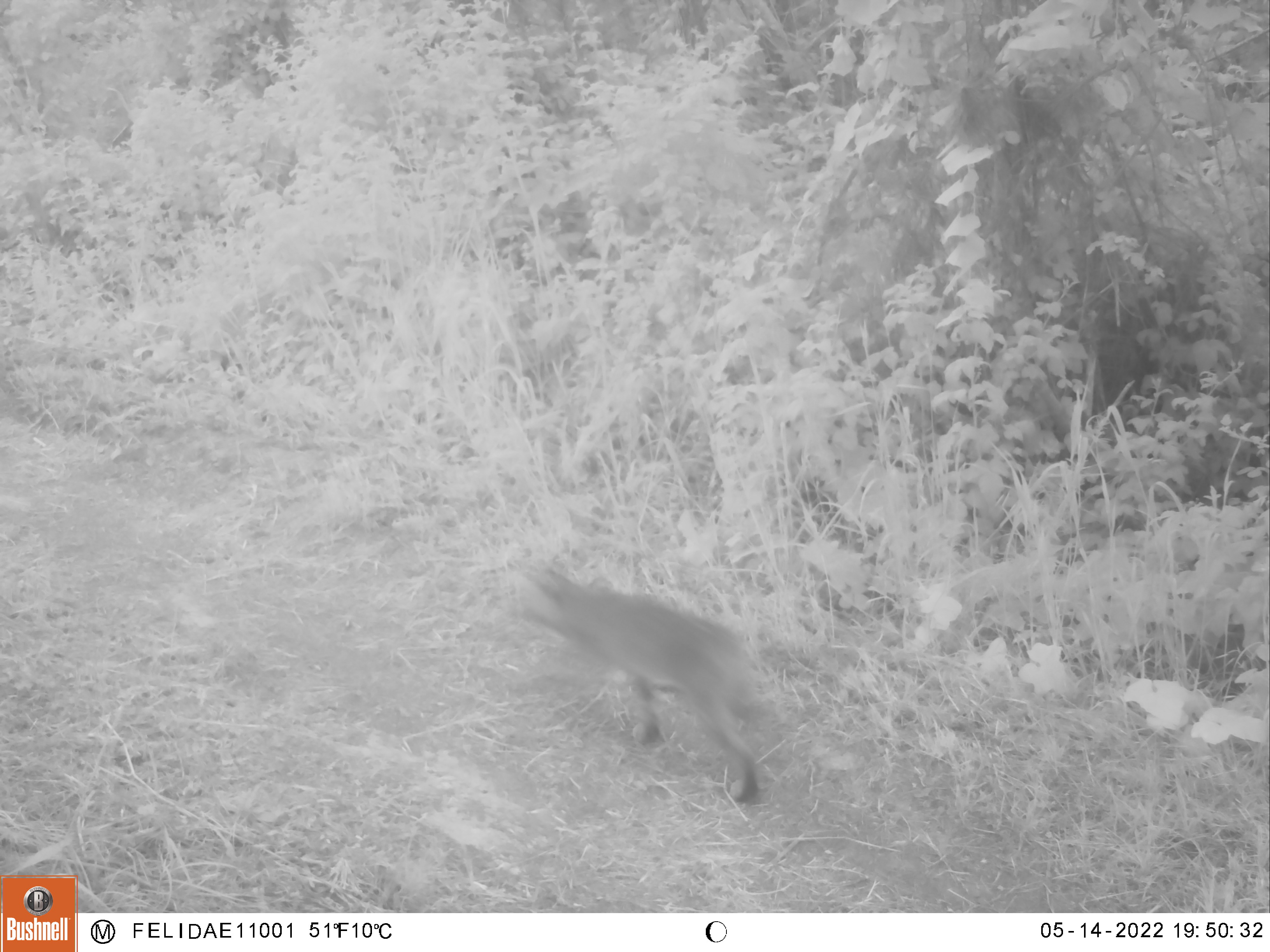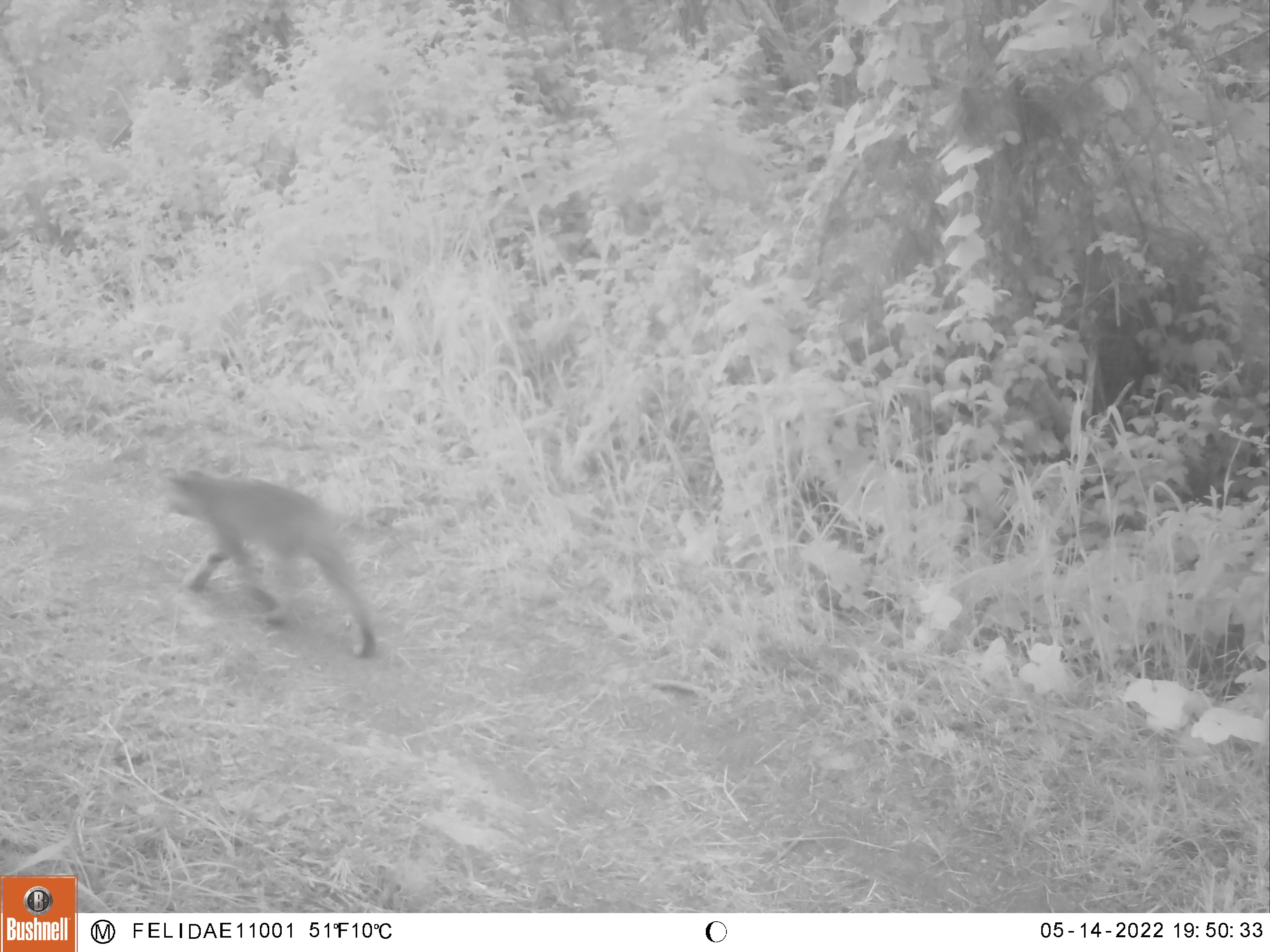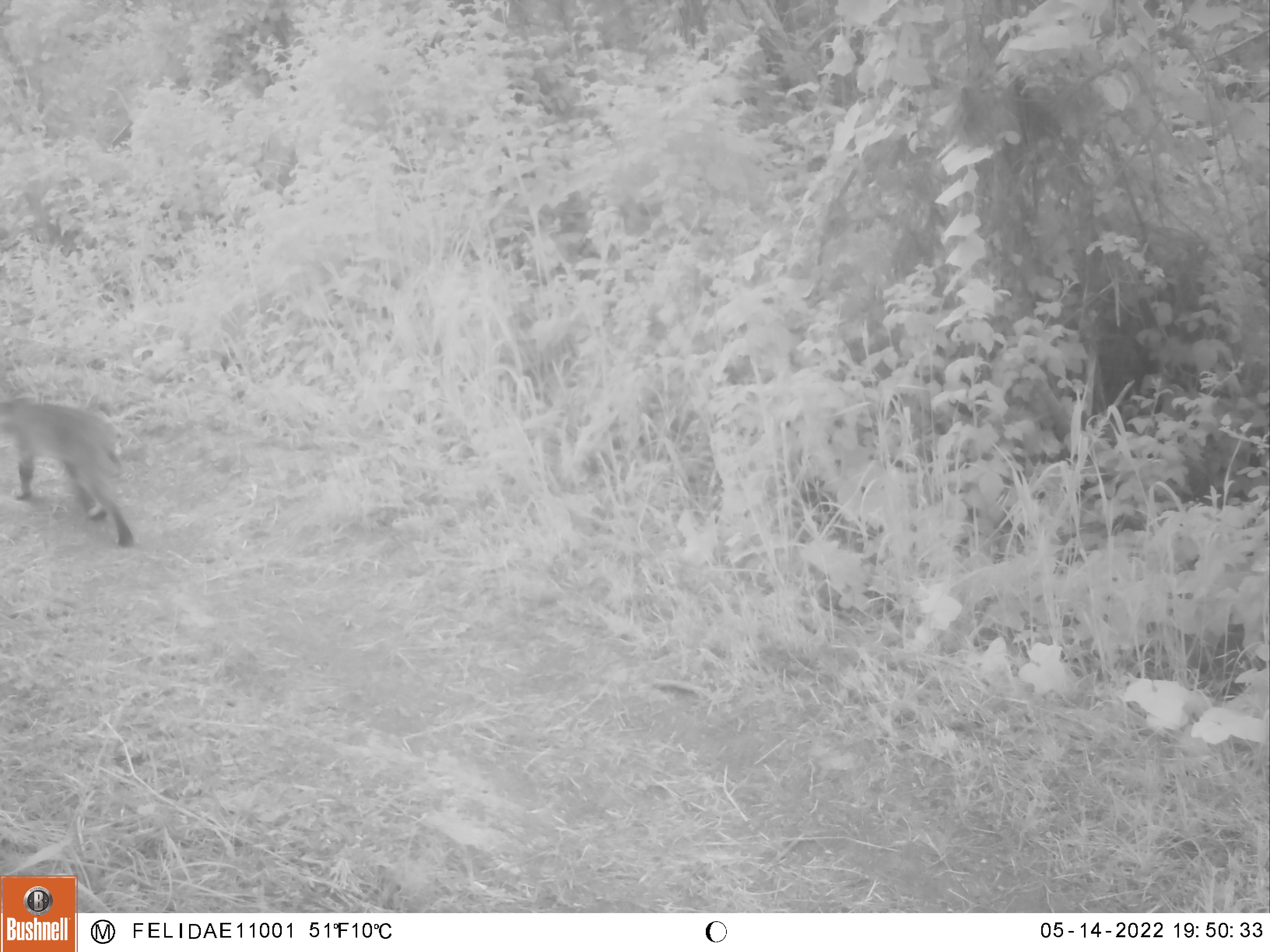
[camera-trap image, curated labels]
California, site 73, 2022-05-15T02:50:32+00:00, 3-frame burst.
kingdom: Animalia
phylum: Chordata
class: Mammalia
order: Carnivora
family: Felidae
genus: Lynx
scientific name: Lynx rufus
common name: bobcat